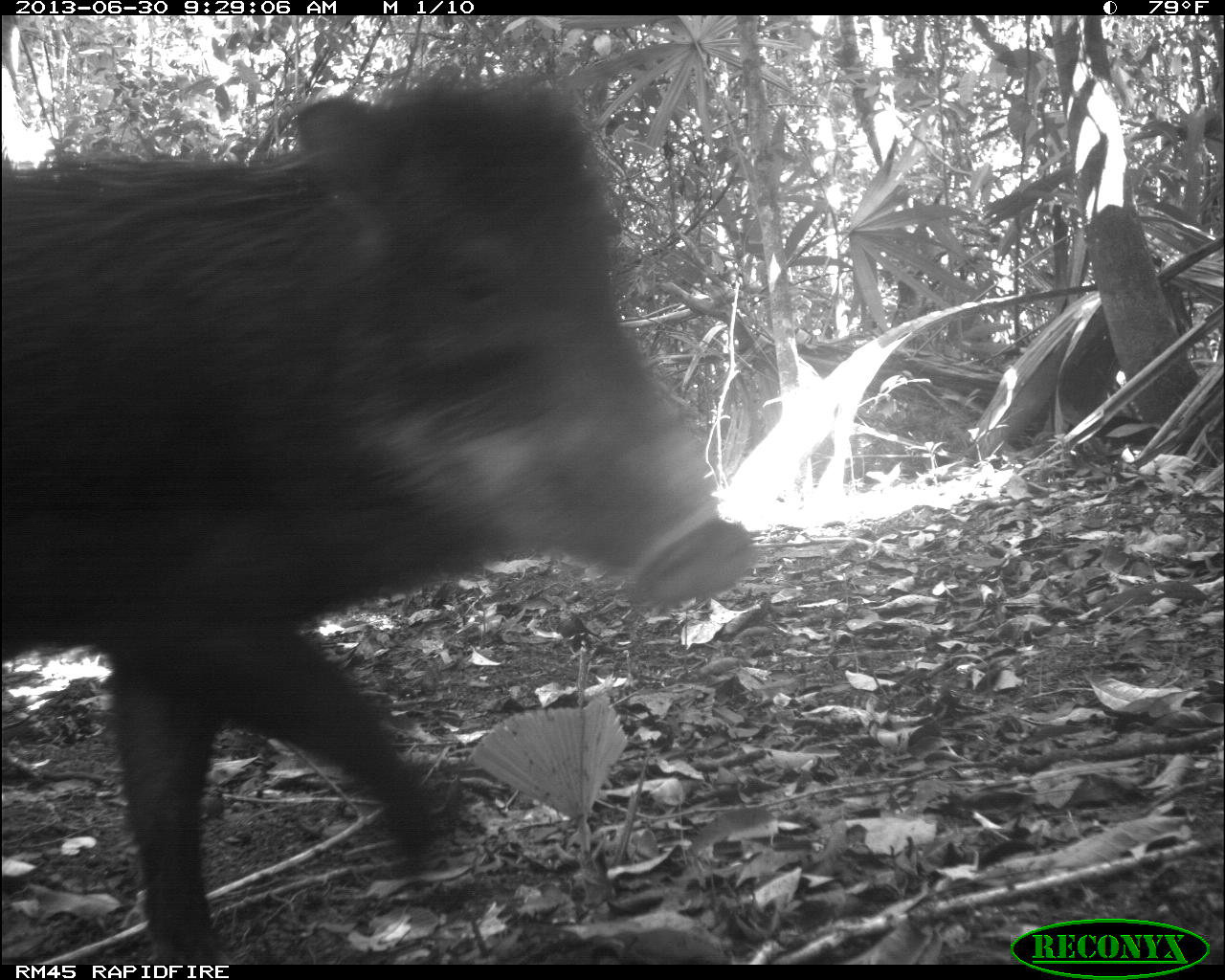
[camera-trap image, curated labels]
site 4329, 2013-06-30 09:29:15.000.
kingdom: Animalia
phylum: Chordata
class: Mammalia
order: Artiodactyla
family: Tayassuidae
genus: Tayassu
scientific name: Tayassu pecari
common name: white-lipped peccary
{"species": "Tayassu pecari (white-lipped peccary)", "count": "5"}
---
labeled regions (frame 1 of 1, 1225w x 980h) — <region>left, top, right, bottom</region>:
tayassu pecari: <region>0, 67, 756, 964</region>